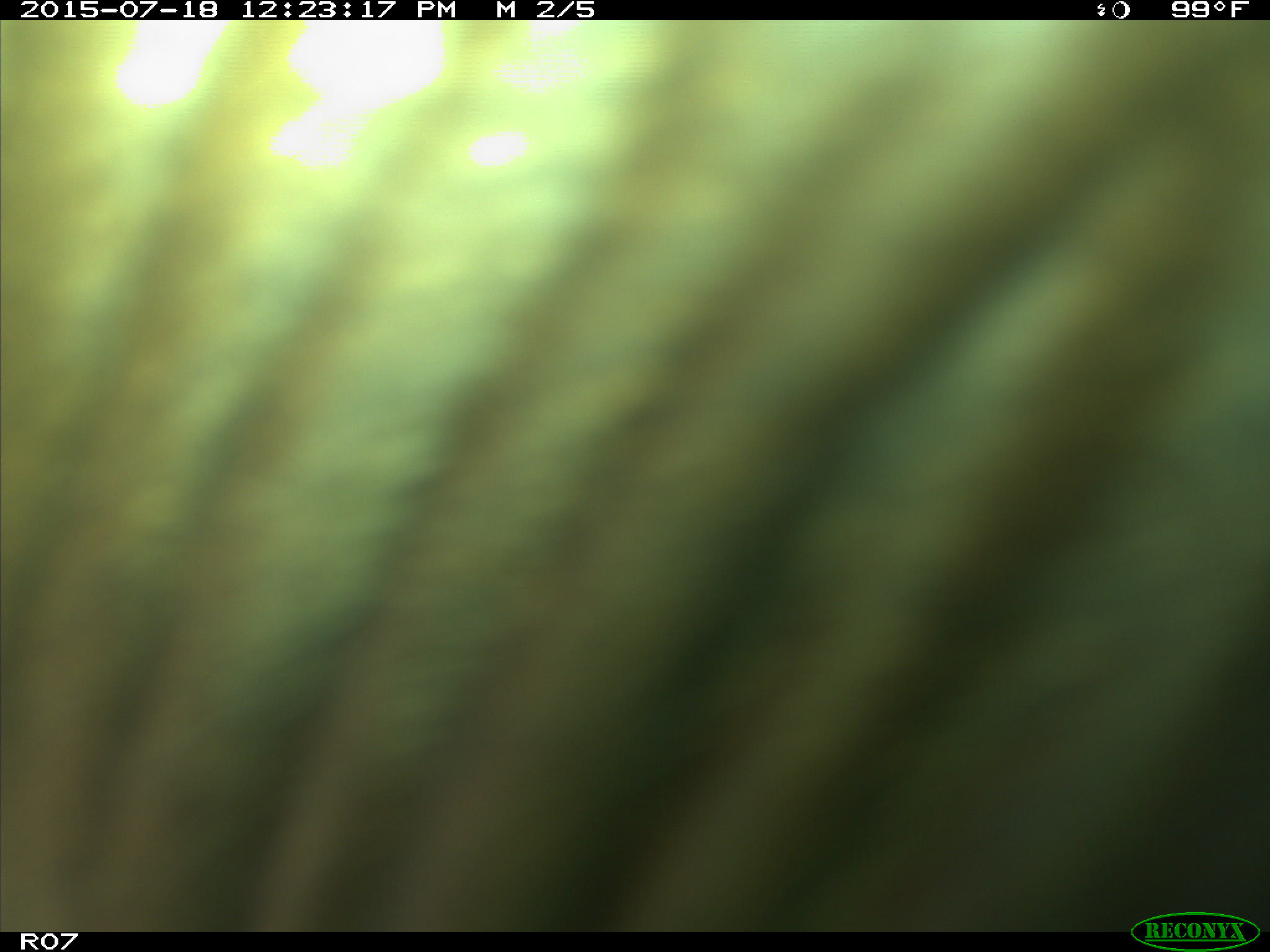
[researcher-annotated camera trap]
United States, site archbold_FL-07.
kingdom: Animalia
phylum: Chordata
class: Mammalia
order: Artiodactyla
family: Bovidae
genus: Bos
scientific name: Bos taurus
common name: domestic cow